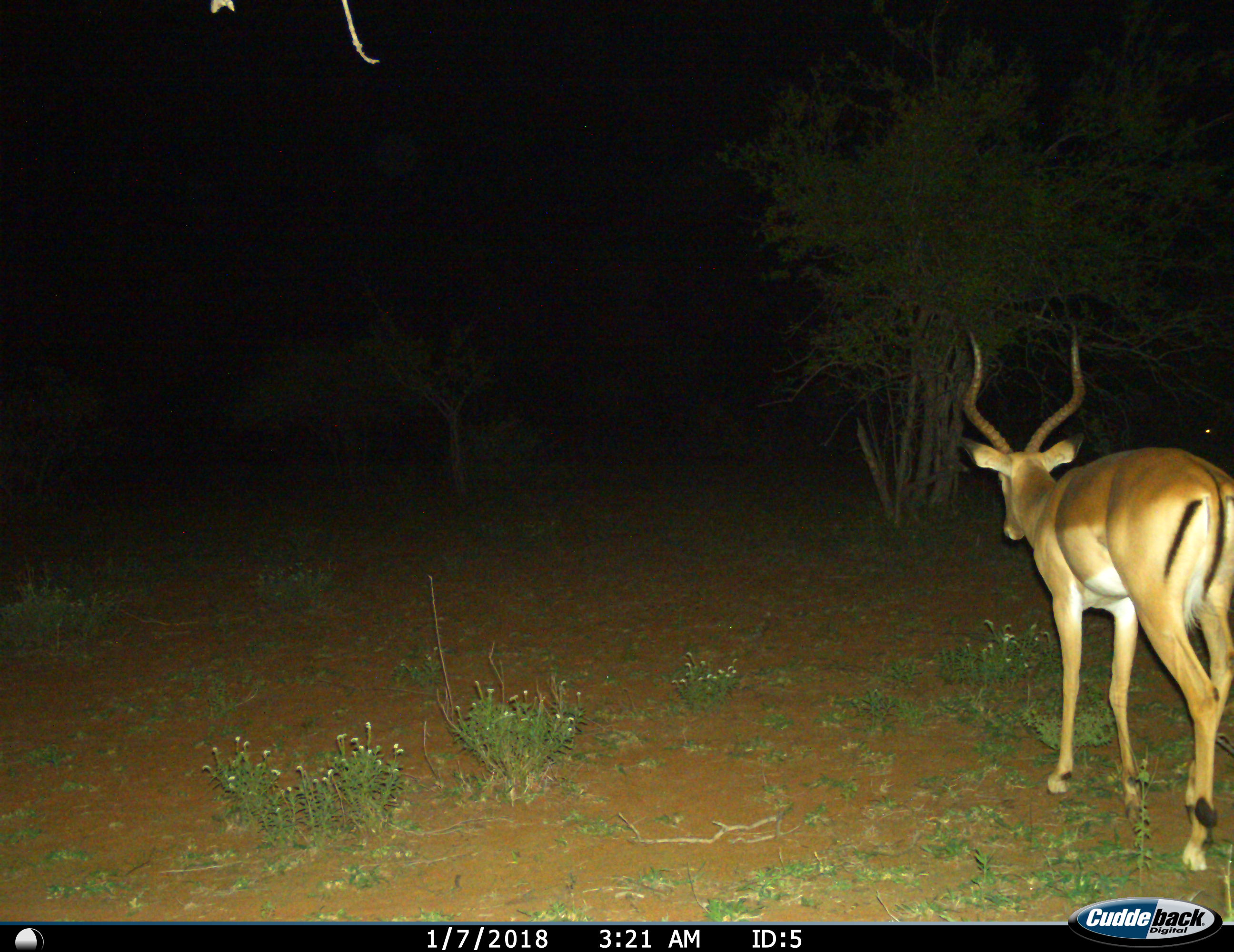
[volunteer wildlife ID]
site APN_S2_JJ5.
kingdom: Animalia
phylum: Chordata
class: Mammalia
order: Artiodactyla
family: Bovidae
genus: Aepyceros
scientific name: Aepyceros melampus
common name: impala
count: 1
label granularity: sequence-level